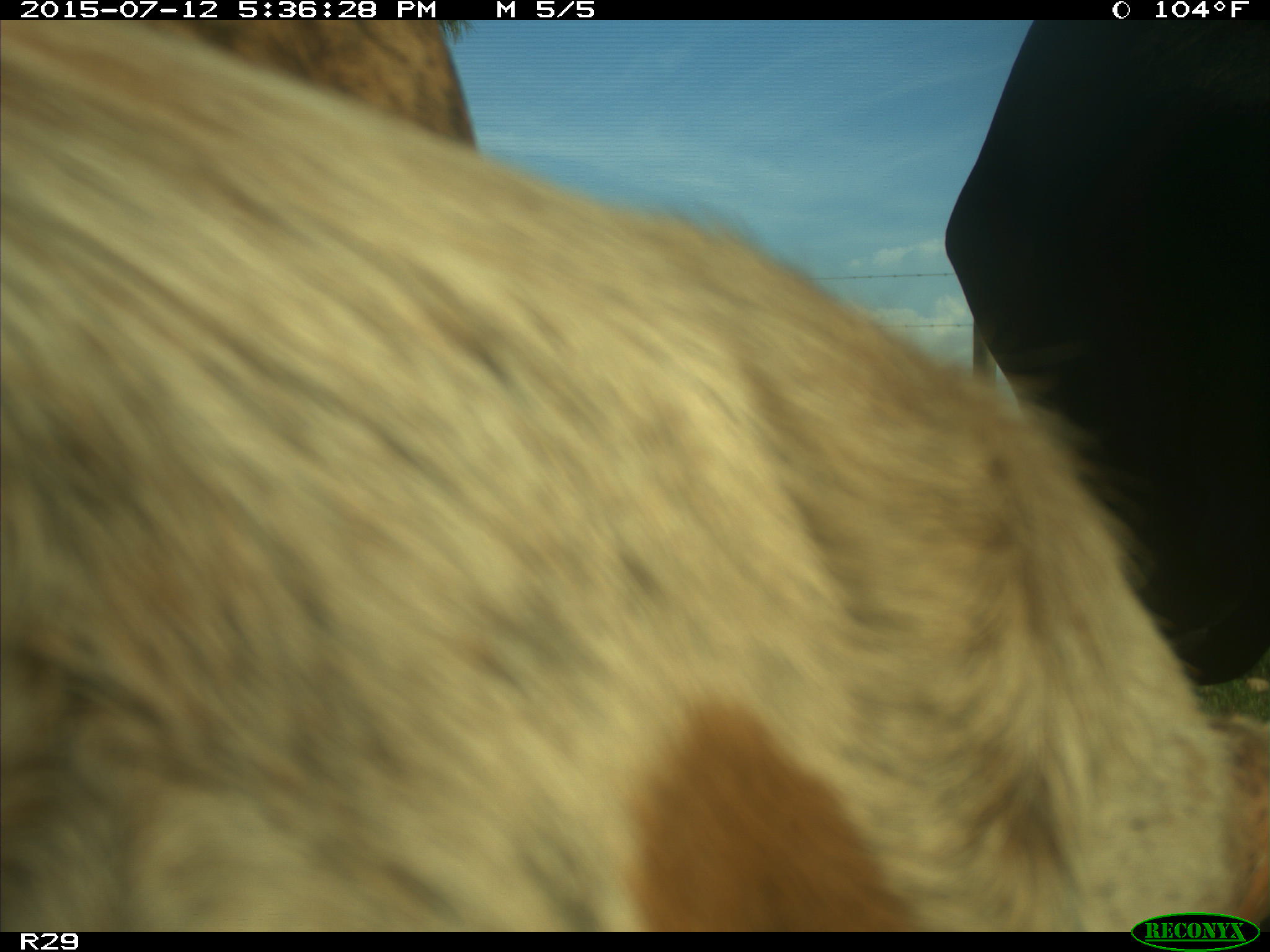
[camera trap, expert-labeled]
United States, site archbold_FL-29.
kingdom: Animalia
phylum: Chordata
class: Mammalia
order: Artiodactyla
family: Bovidae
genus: Bos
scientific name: Bos taurus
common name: domestic cow